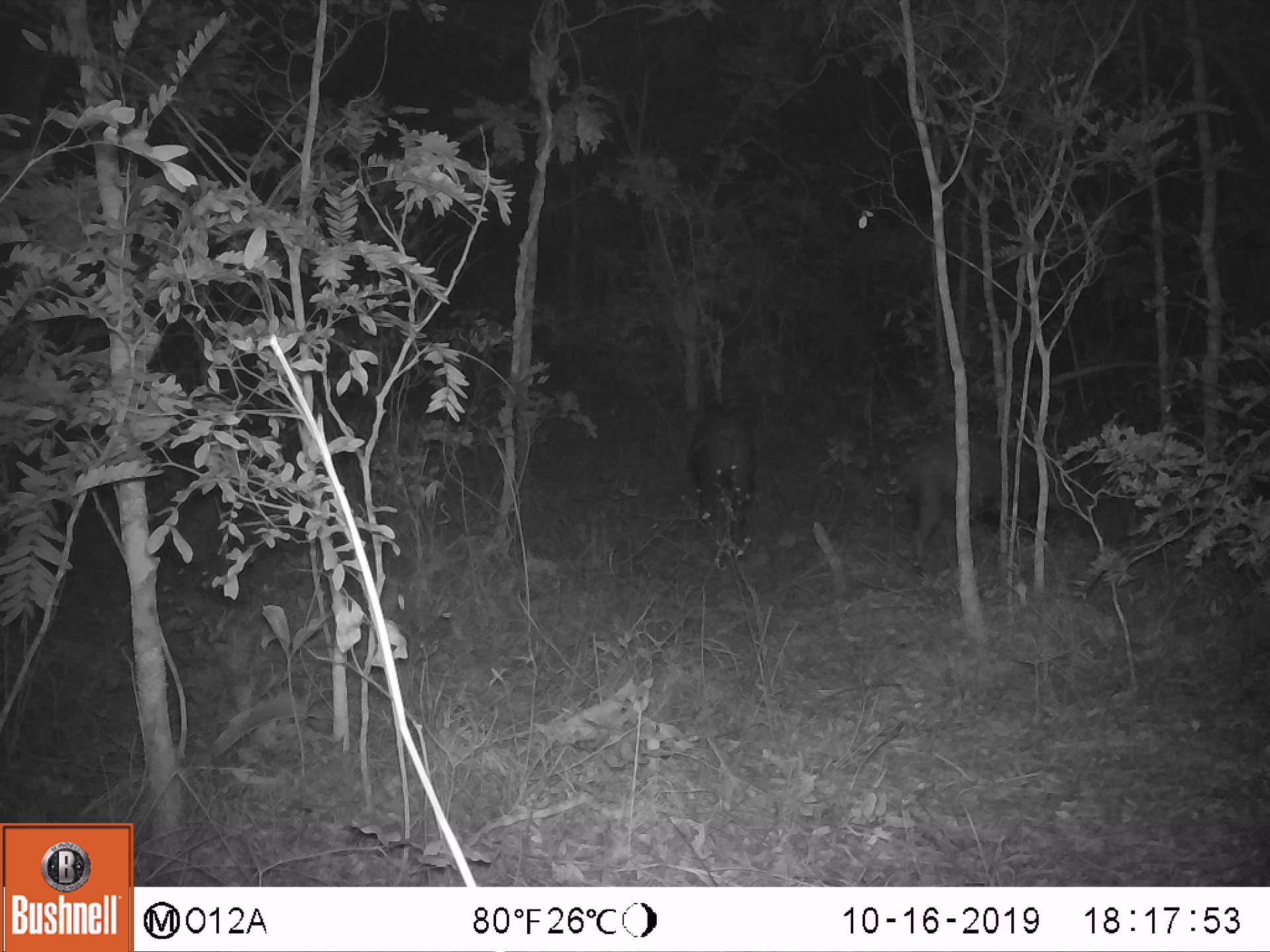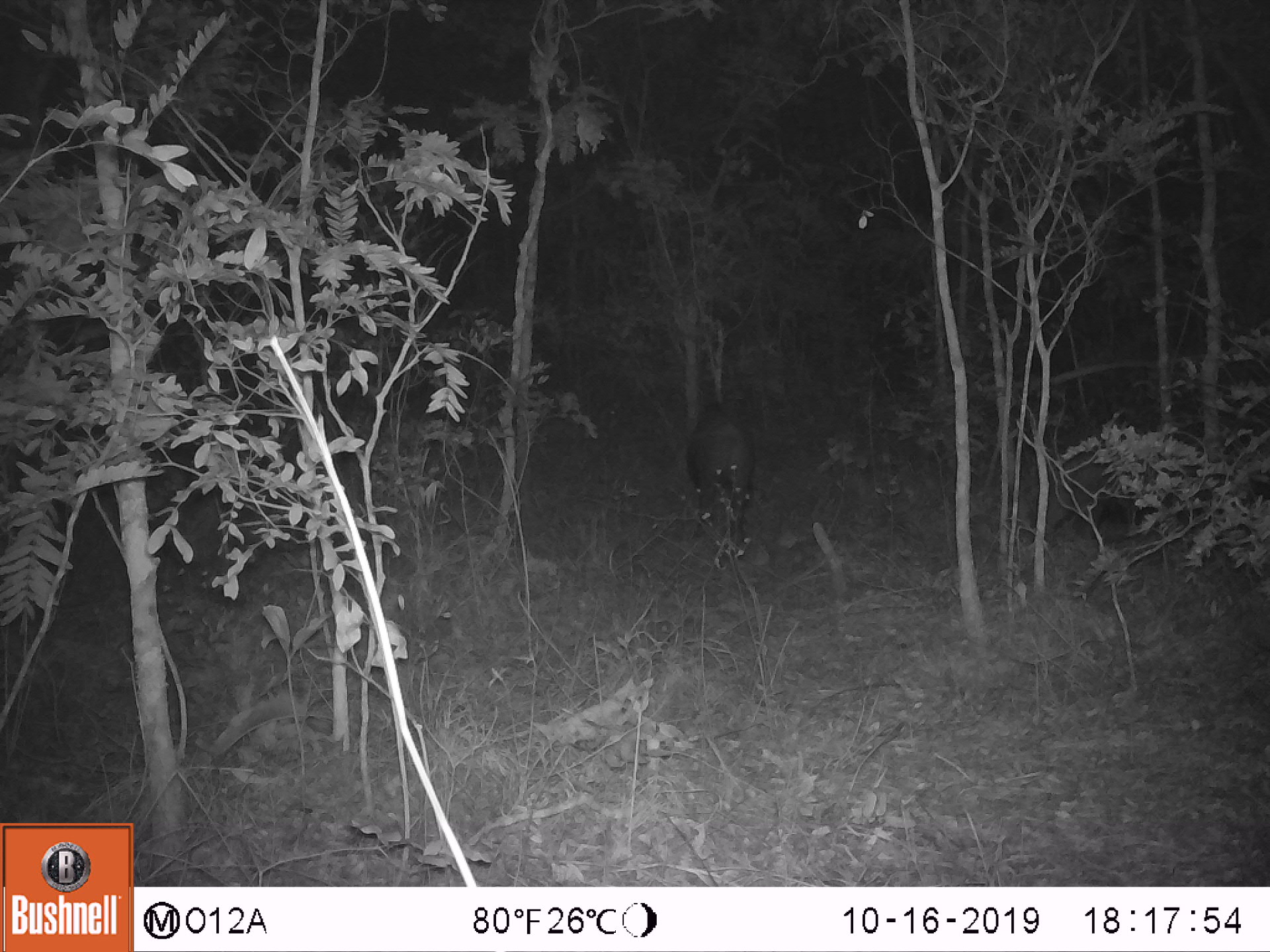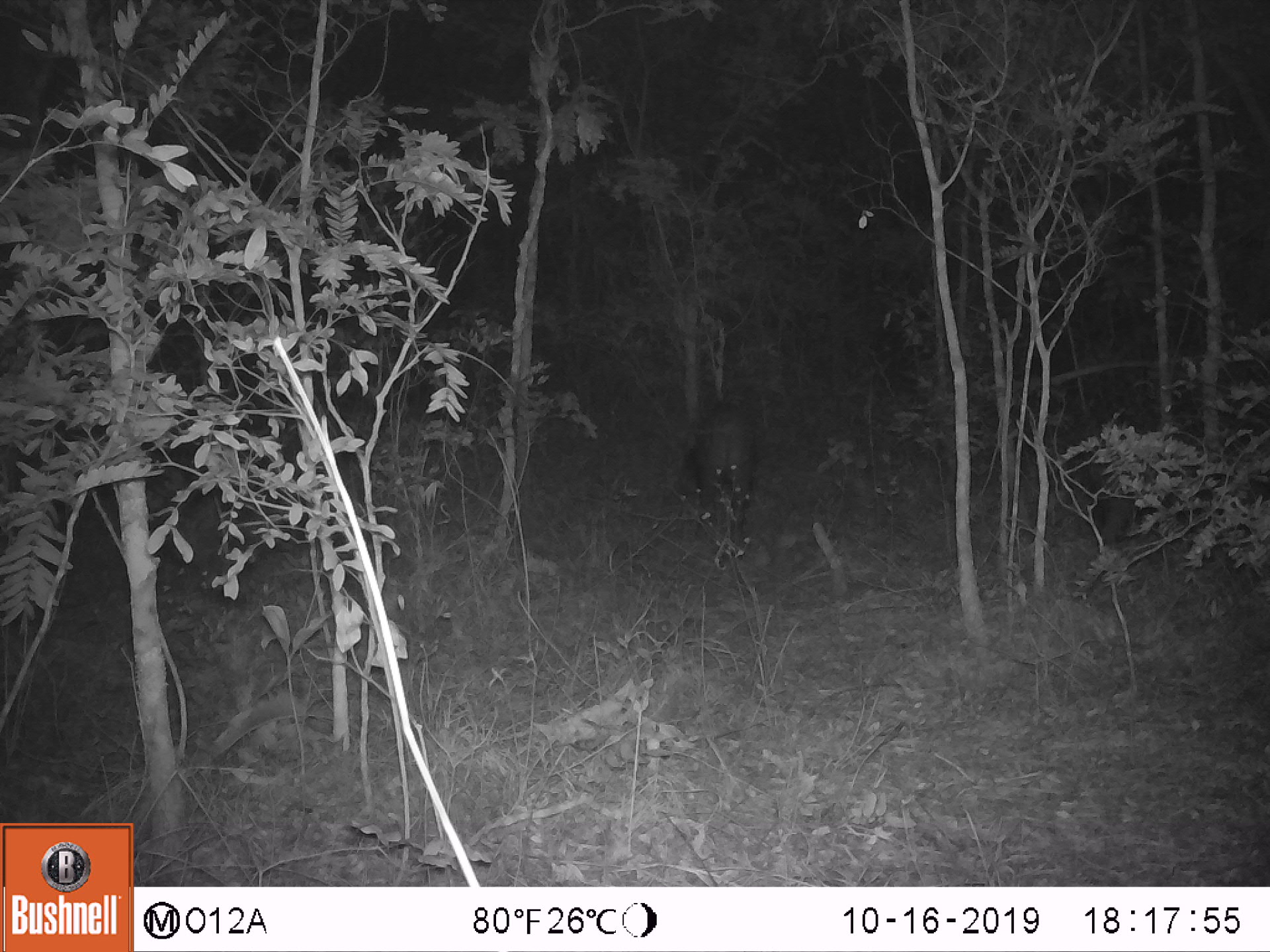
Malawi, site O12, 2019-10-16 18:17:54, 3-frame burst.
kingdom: Animalia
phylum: Chordata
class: Mammalia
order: Artiodactyla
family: Suidae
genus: Potamochoerus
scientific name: Potamochoerus larvatus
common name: bushpig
Bushpig (Potamochoerus larvatus), count 2.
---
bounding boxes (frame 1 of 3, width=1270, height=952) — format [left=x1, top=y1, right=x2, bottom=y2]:
bushpig: [left=901, top=427, right=1075, bottom=576]; [left=681, top=405, right=761, bottom=557]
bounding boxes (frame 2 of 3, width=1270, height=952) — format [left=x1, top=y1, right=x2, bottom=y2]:
bushpig: [left=1035, top=435, right=1167, bottom=546]; [left=678, top=400, right=758, bottom=549]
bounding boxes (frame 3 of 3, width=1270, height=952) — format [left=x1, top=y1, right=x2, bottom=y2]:
bushpig: [left=681, top=400, right=759, bottom=544]